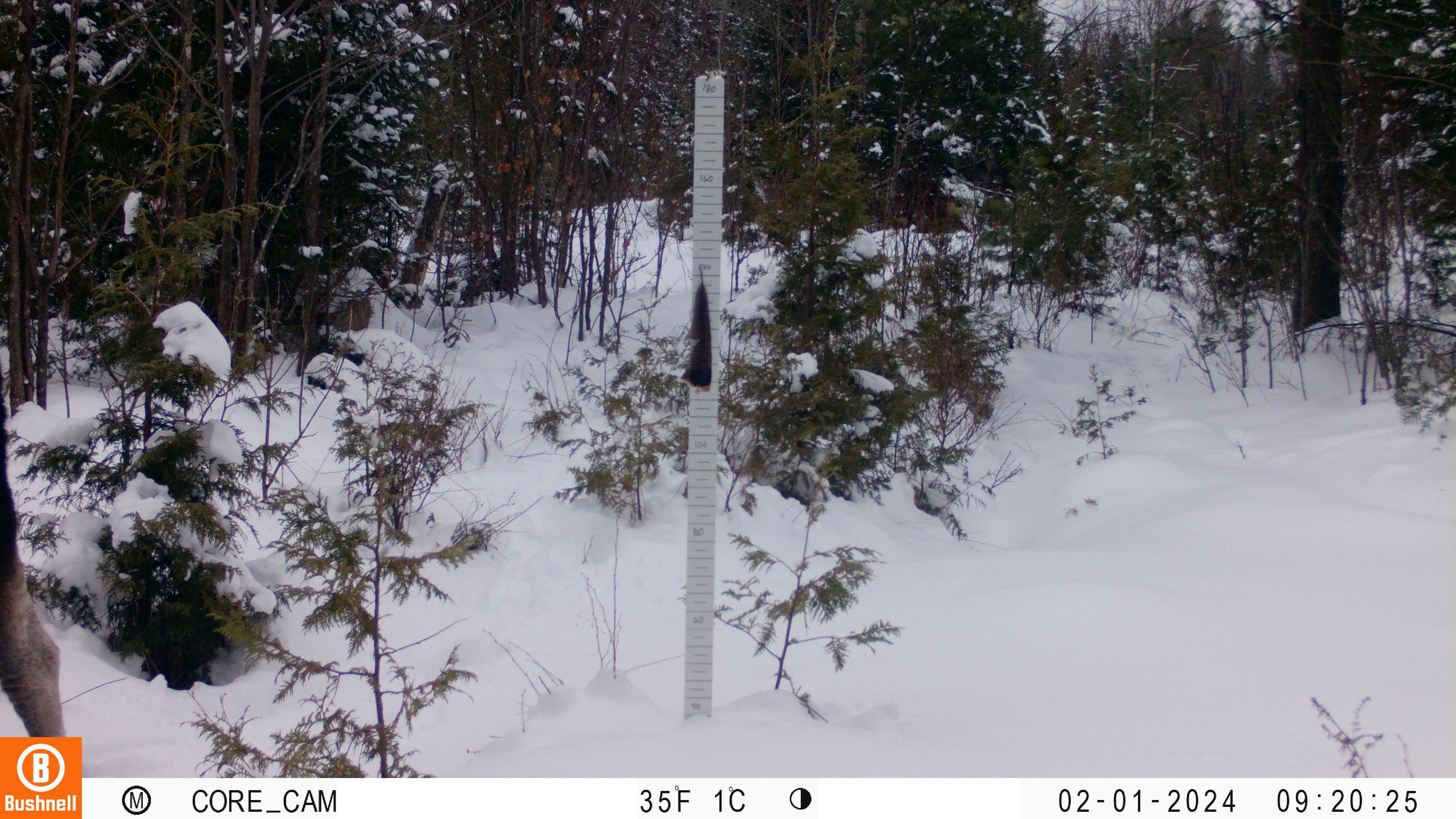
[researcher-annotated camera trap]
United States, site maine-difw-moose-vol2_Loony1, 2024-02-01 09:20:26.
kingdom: Animalia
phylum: Chordata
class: Mammalia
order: Artiodactyla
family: Cervidae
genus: Alces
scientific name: Alces alces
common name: moose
Moose (Alces alces).